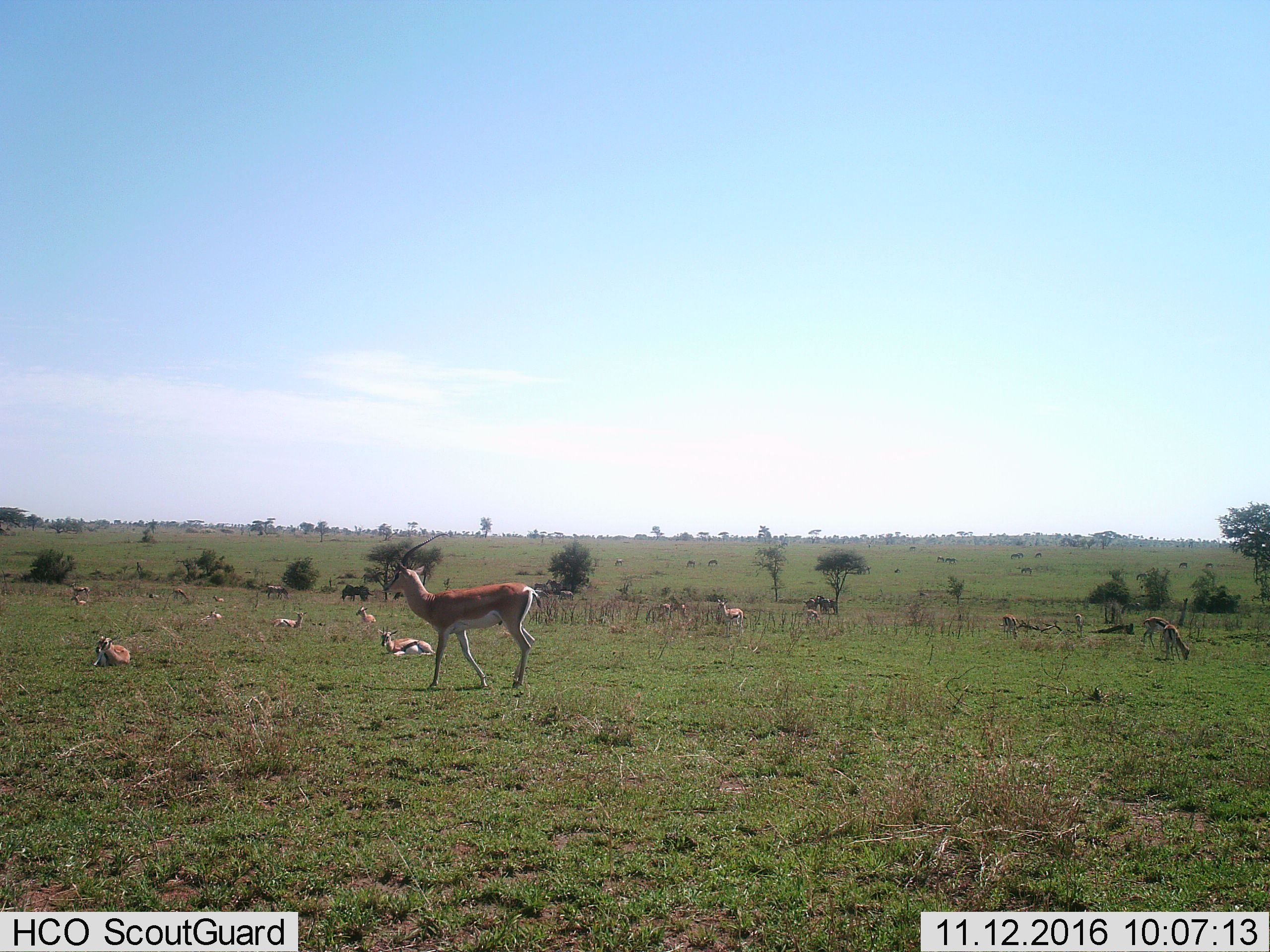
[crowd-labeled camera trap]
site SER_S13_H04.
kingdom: Animalia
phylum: Chordata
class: Mammalia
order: Artiodactyla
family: Bovidae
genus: Nanger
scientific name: Nanger granti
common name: grant's gazelle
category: gazellegrants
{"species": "gazellegrants (grant's gazelle) (Nanger granti)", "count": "11-50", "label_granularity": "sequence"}